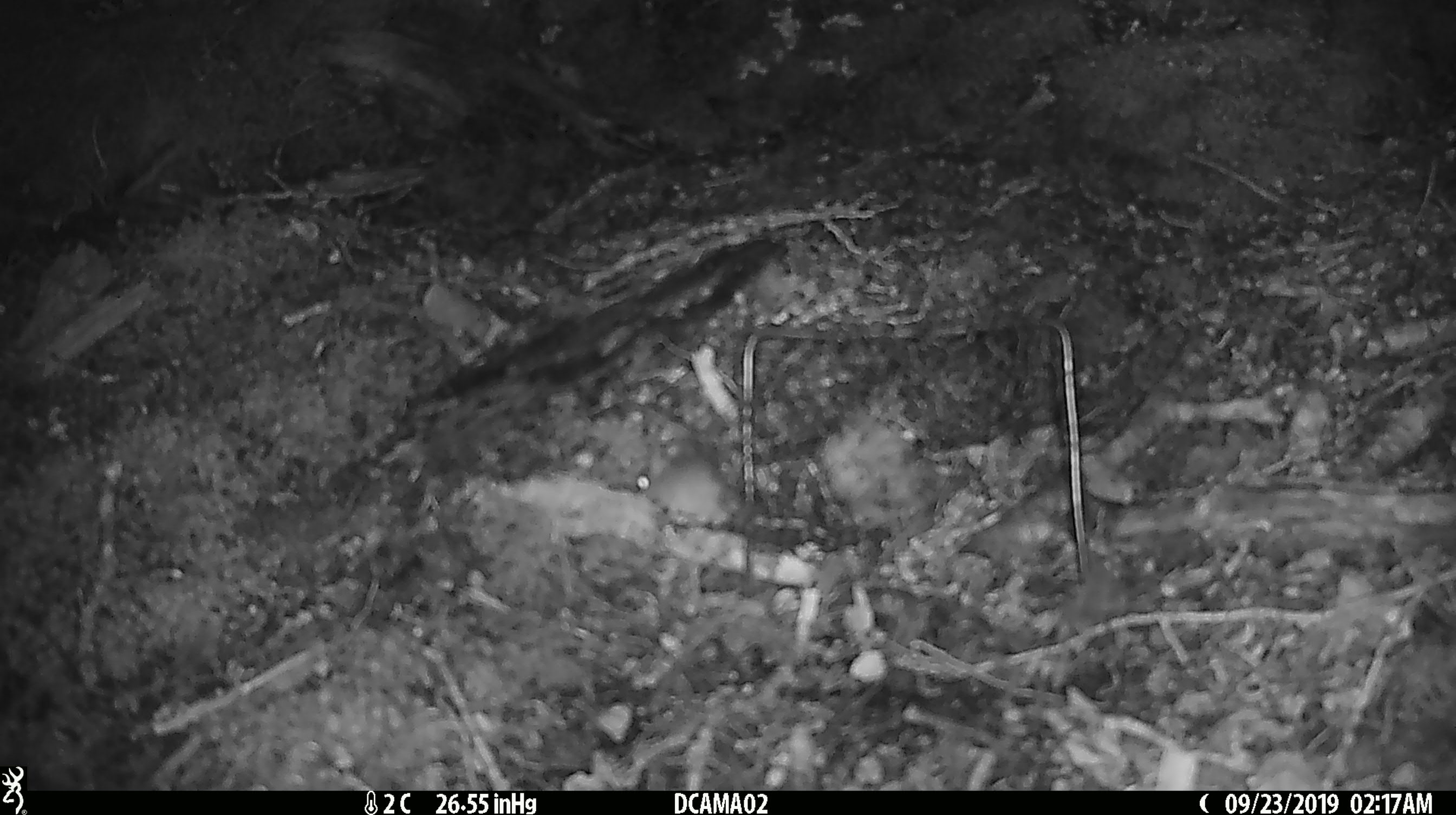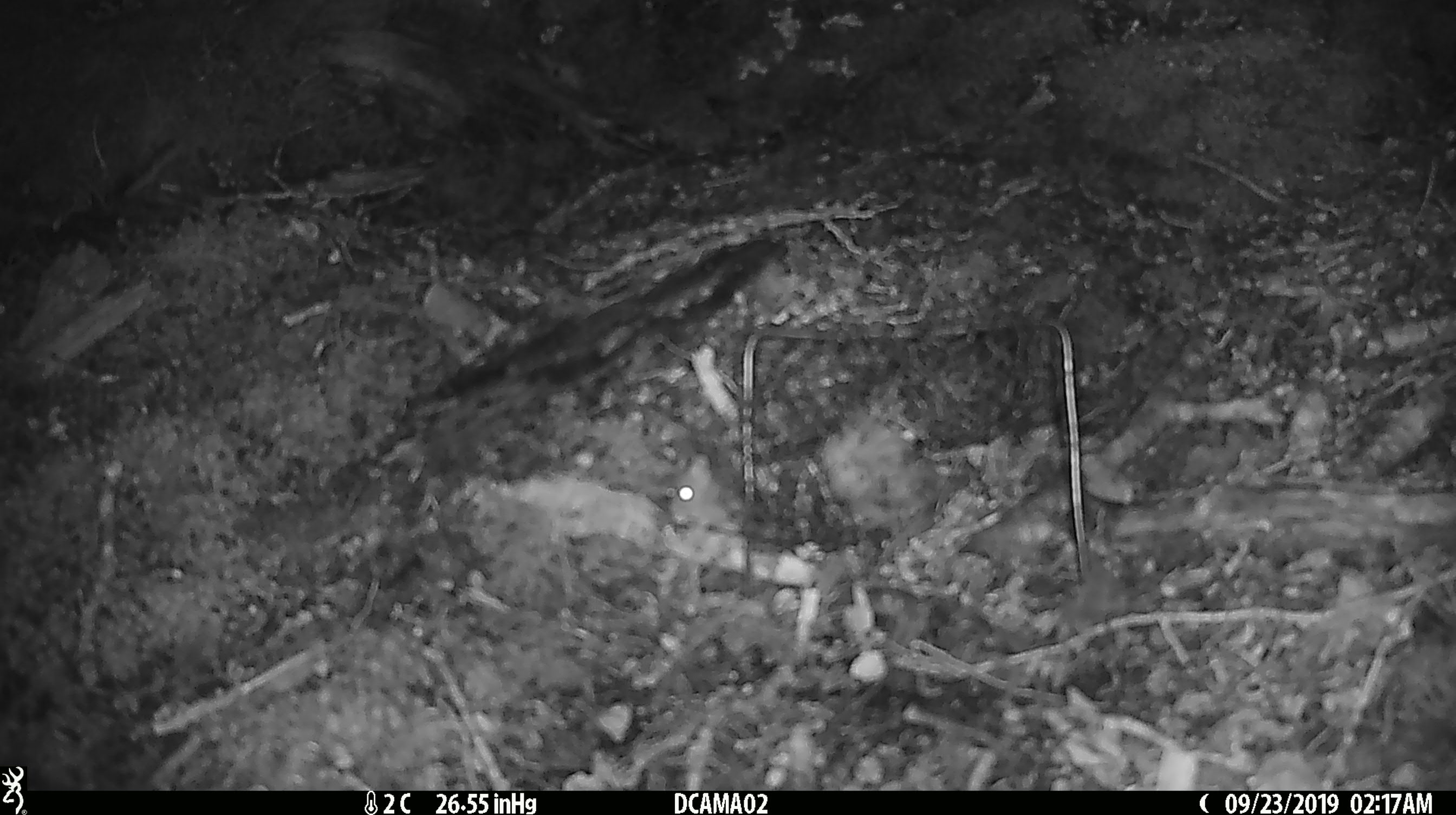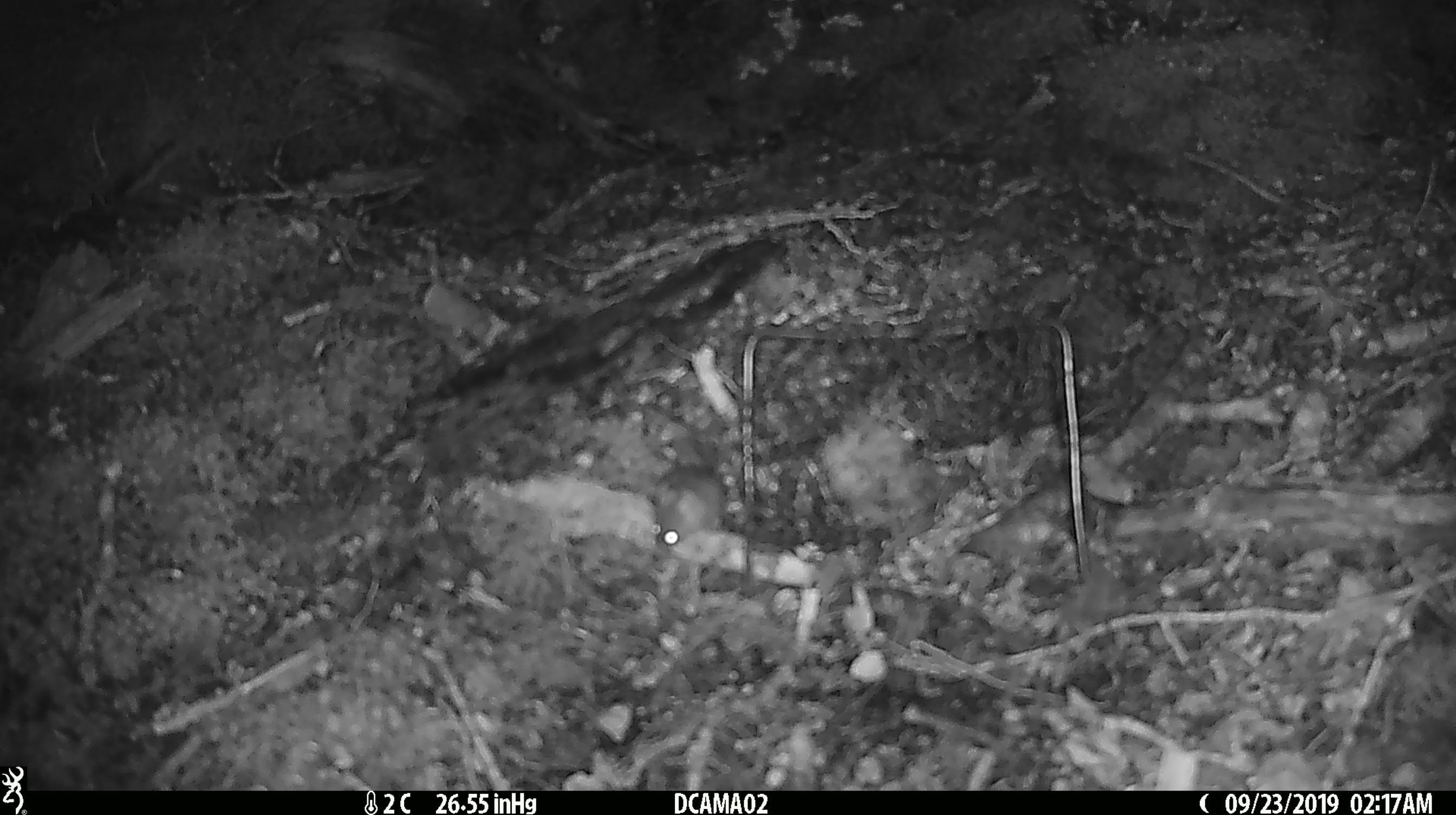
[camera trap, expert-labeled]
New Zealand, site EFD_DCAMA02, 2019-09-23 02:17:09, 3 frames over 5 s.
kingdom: Animalia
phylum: Chordata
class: Mammalia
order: Rodentia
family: Muridae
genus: Mus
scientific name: Mus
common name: mouse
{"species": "mouse (Mus)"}